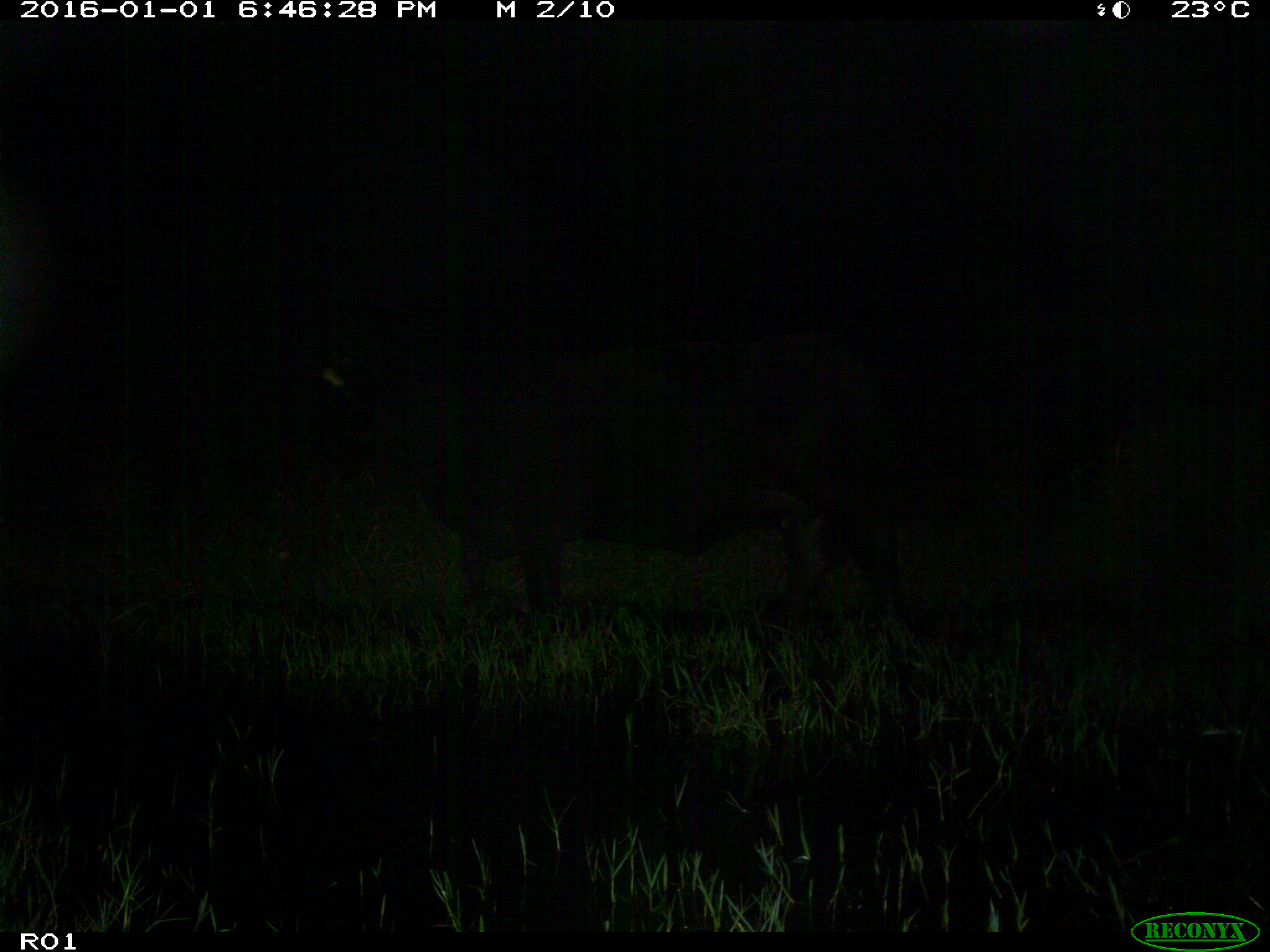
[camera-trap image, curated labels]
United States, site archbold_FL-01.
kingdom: Animalia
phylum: Chordata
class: Mammalia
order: Artiodactyla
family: Bovidae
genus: Bos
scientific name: Bos taurus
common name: domestic cow